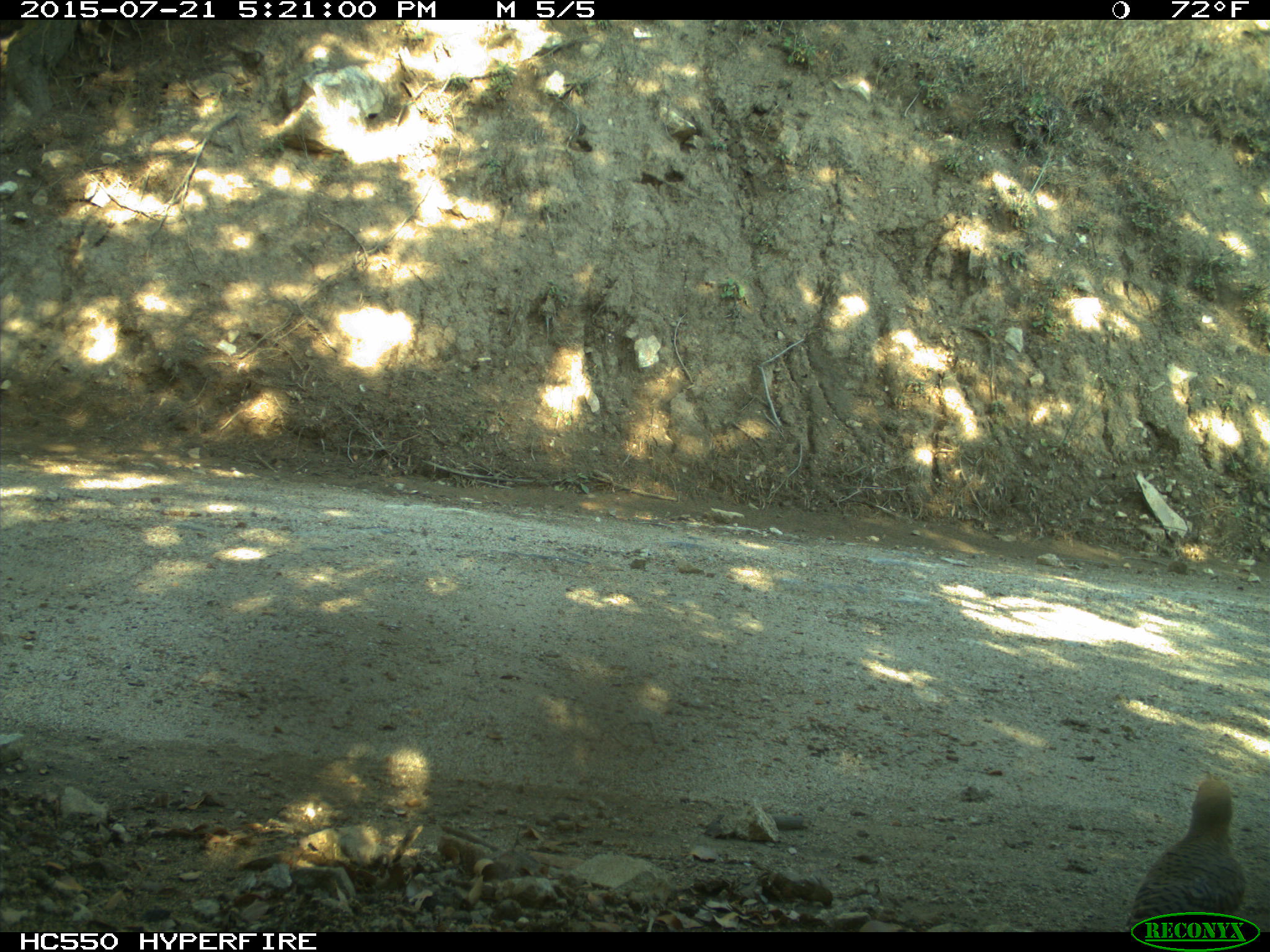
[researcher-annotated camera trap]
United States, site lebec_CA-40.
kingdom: Animalia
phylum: Chordata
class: Aves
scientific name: Aves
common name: birds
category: unidentified bird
Unidentified bird (birds) (Aves).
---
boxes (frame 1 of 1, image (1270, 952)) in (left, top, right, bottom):
animal: (1122, 777, 1248, 932)